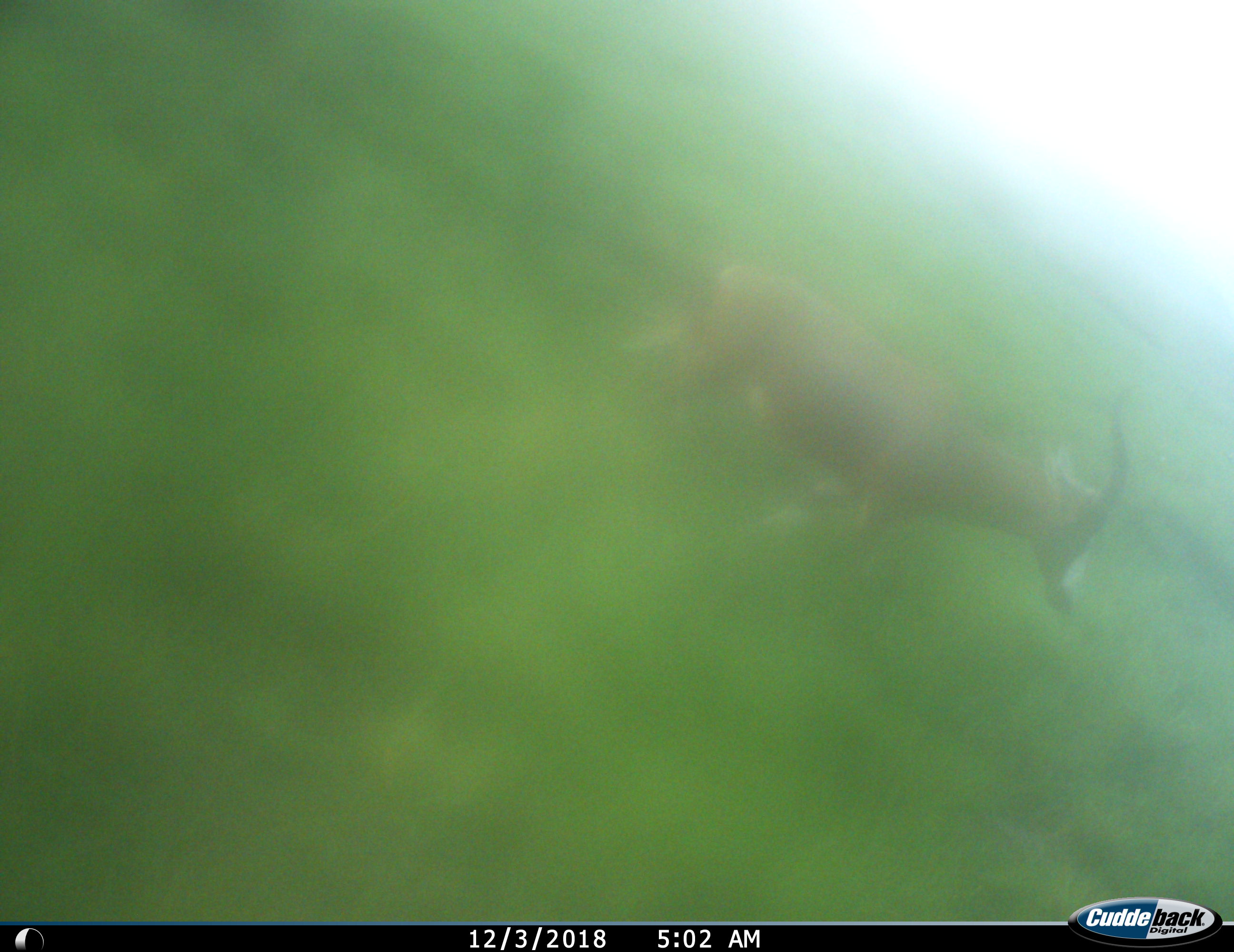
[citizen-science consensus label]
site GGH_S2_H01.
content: unidentified animal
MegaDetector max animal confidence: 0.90